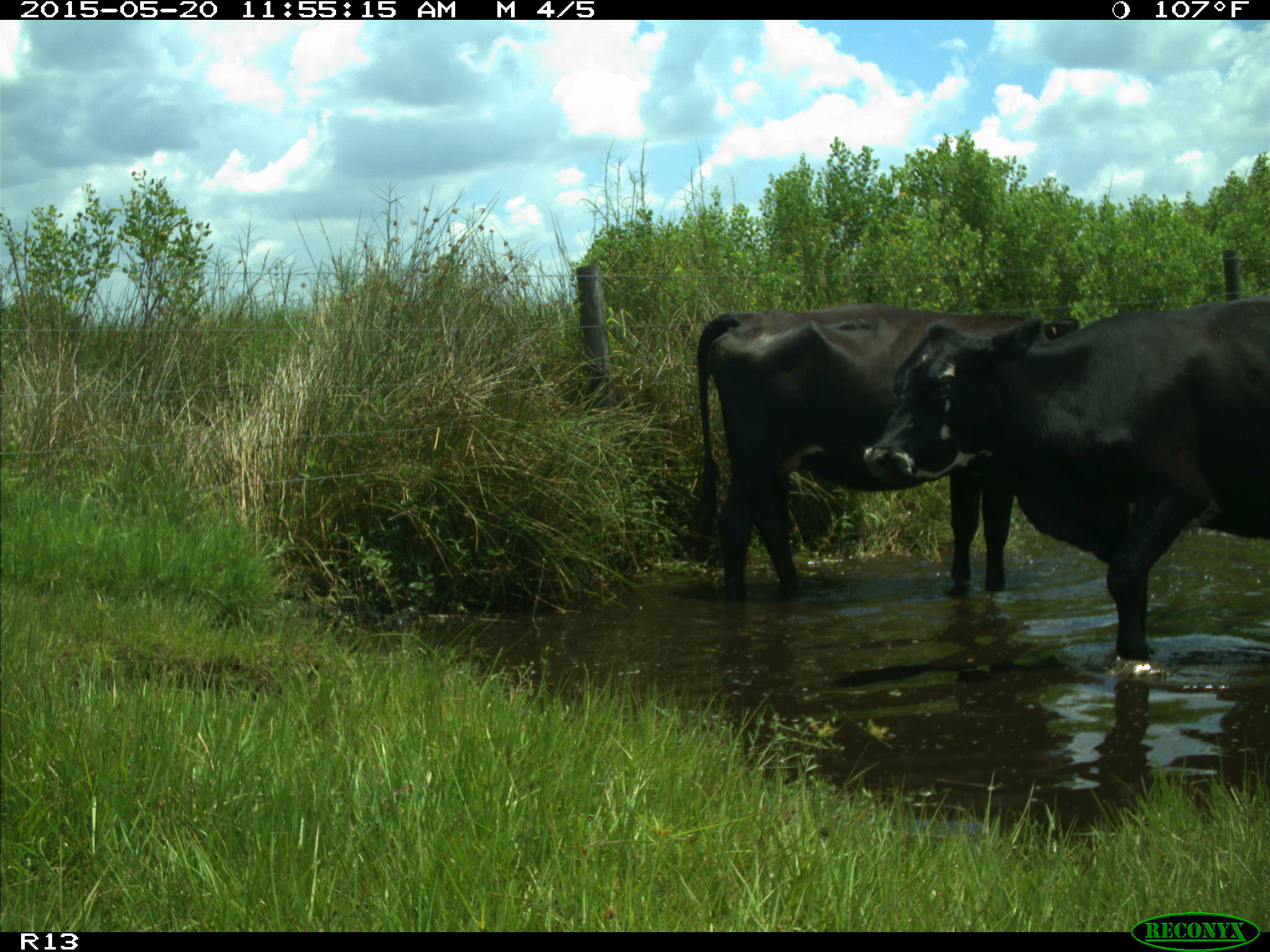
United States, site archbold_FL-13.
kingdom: Animalia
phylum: Chordata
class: Mammalia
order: Artiodactyla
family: Bovidae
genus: Bos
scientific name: Bos taurus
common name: domestic cow